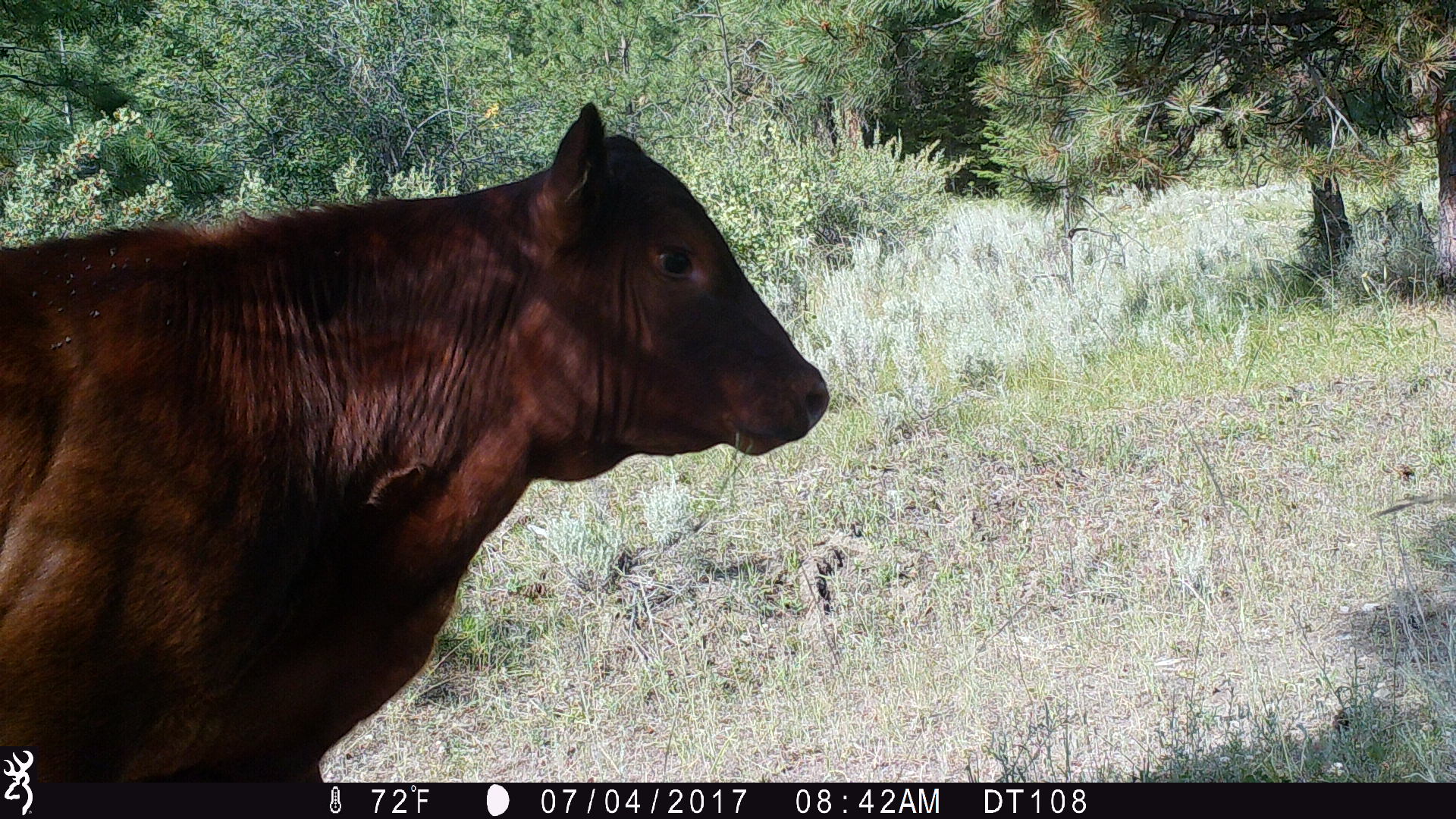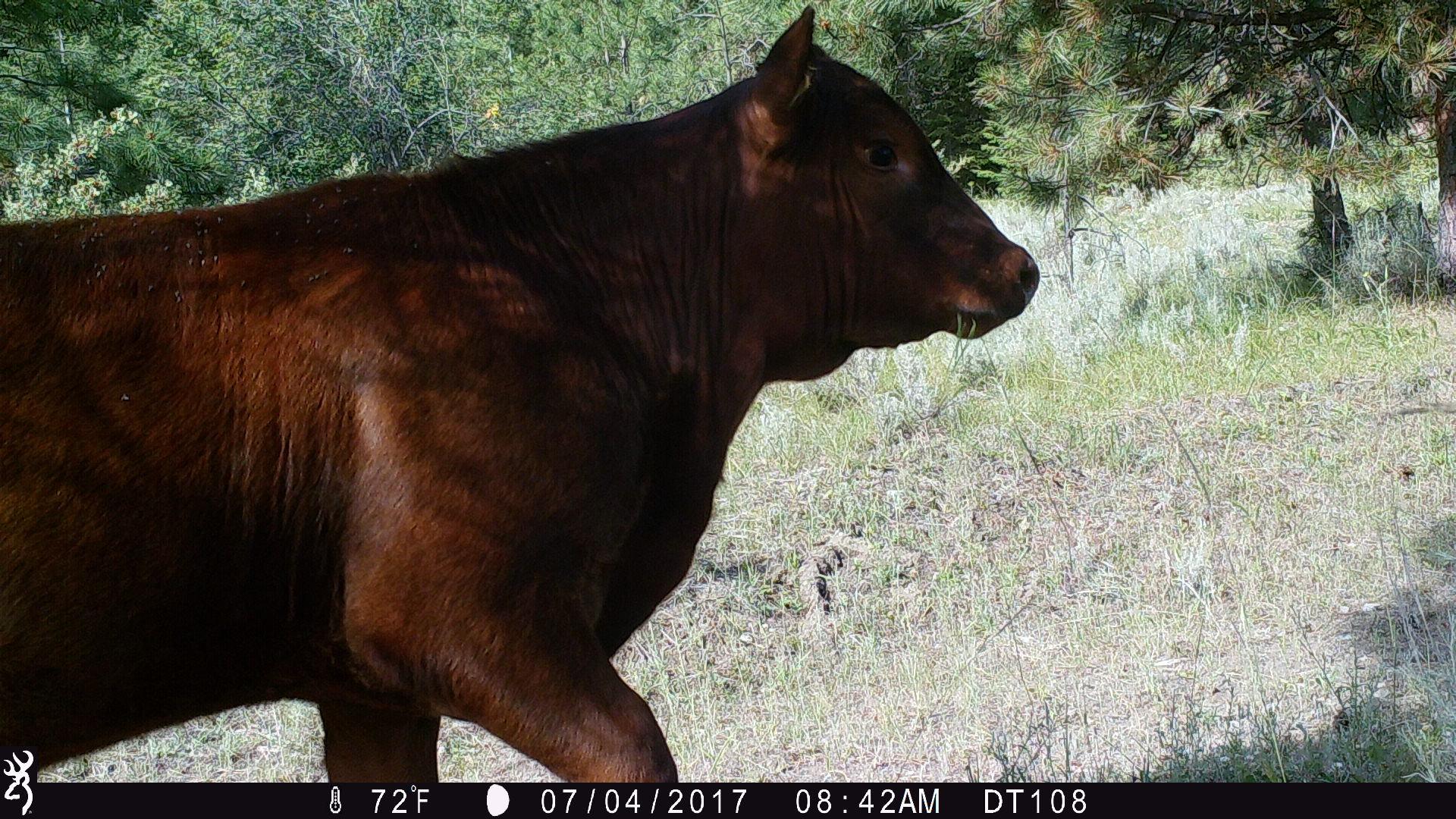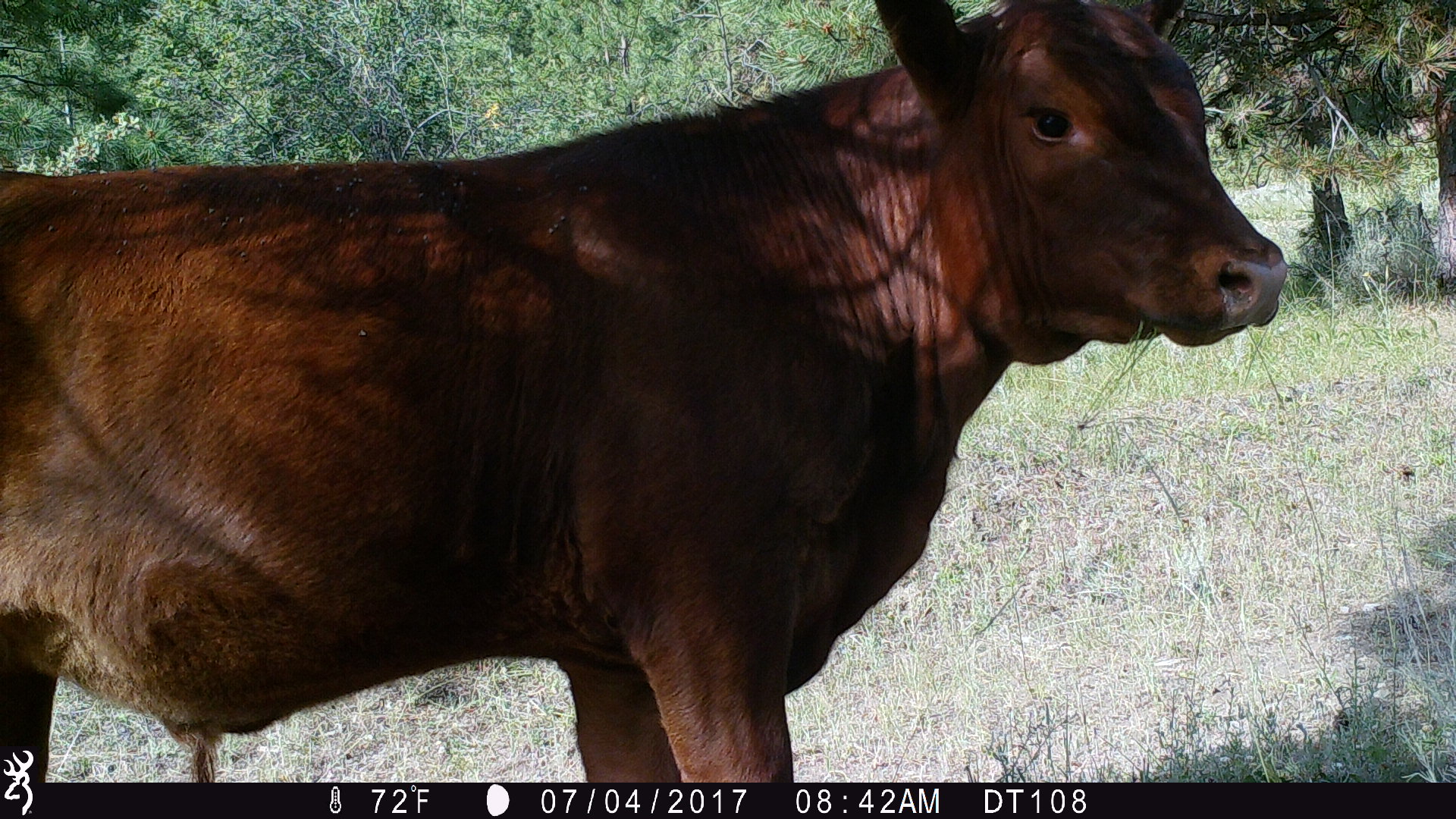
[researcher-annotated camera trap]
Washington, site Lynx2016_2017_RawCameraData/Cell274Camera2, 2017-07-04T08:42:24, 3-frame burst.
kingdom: Animalia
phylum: Chordata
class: Mammalia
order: Artiodactyla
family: Bovidae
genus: Bos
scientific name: Bos taurus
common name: domestic cattle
Domestic cattle (Bos taurus). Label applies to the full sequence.